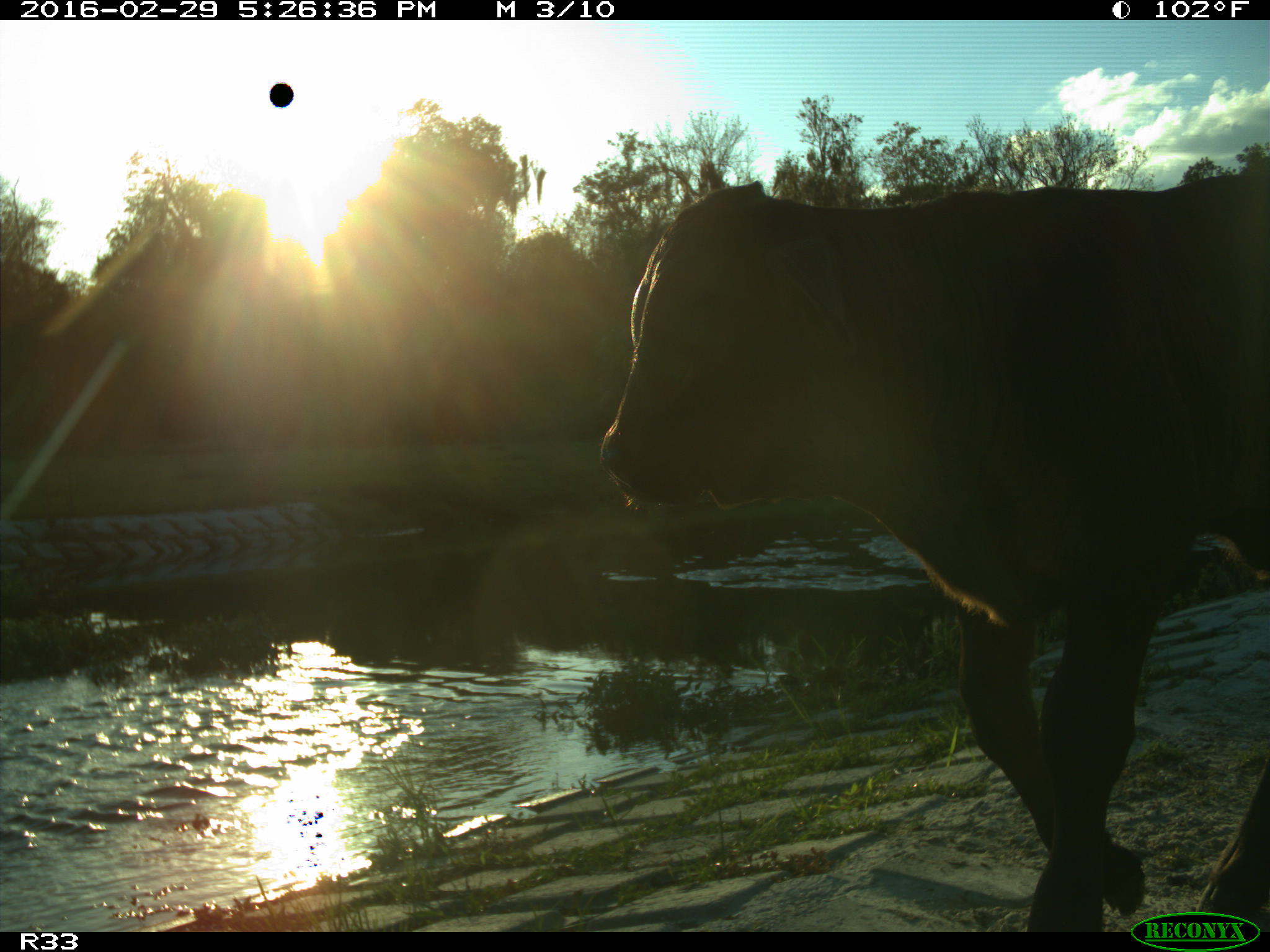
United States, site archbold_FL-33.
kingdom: Animalia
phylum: Chordata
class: Mammalia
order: Artiodactyla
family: Bovidae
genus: Bos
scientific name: Bos taurus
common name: domestic cow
Bos taurus (domestic cow).